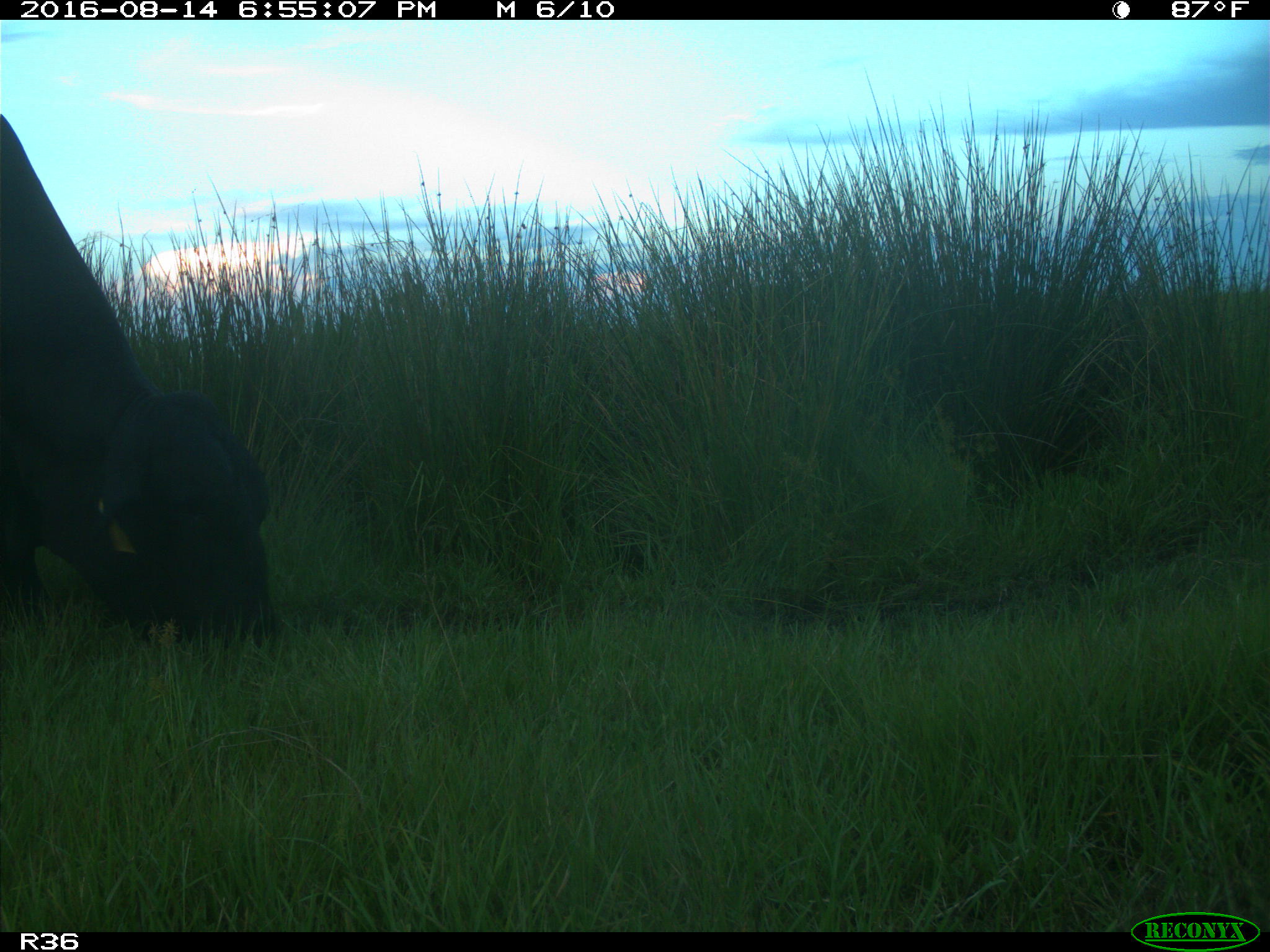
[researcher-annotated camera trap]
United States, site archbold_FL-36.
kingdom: Animalia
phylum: Chordata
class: Mammalia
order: Artiodactyla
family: Bovidae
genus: Bos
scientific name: Bos taurus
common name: domestic cow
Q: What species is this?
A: Bos taurus (domestic cow).